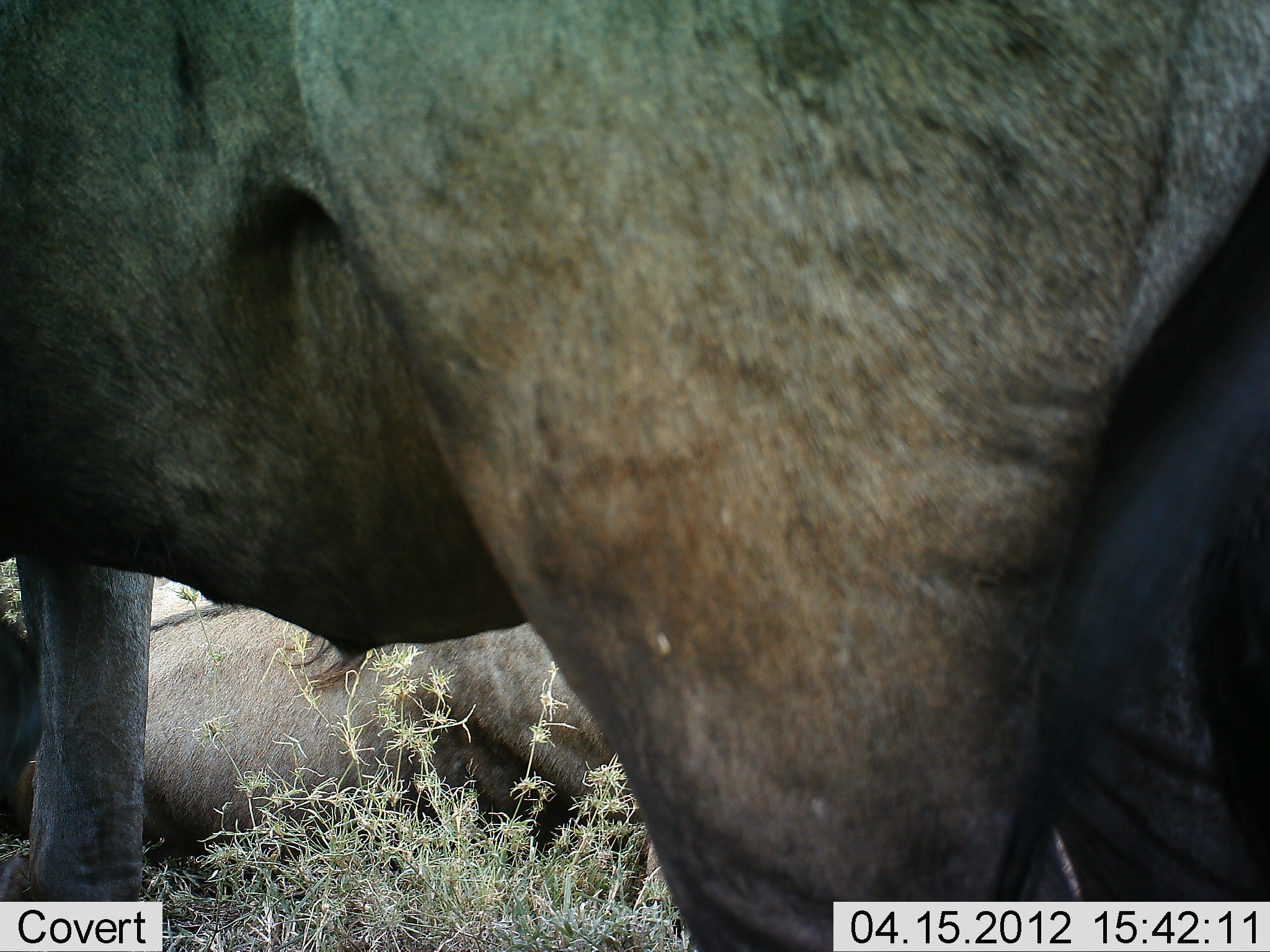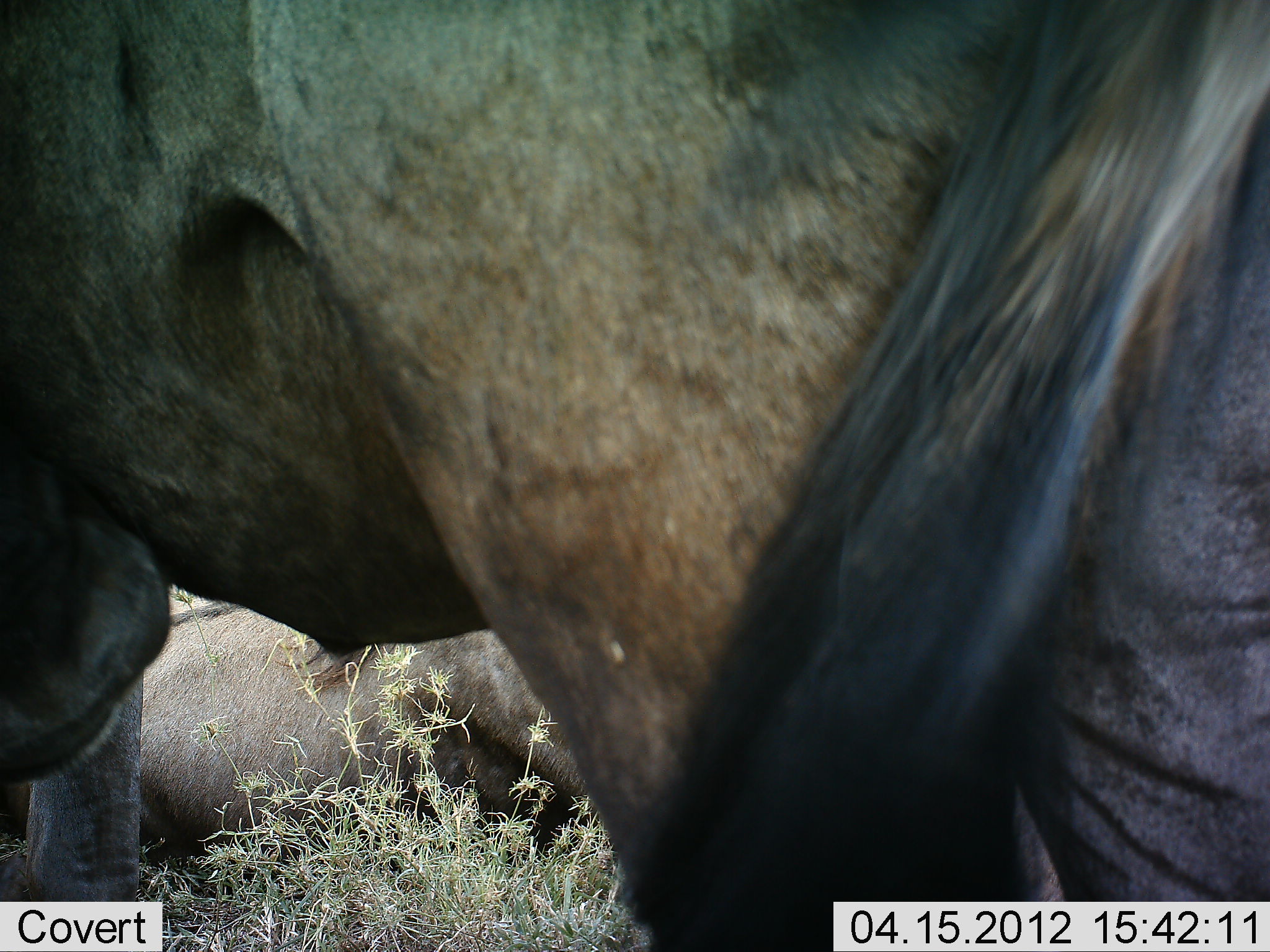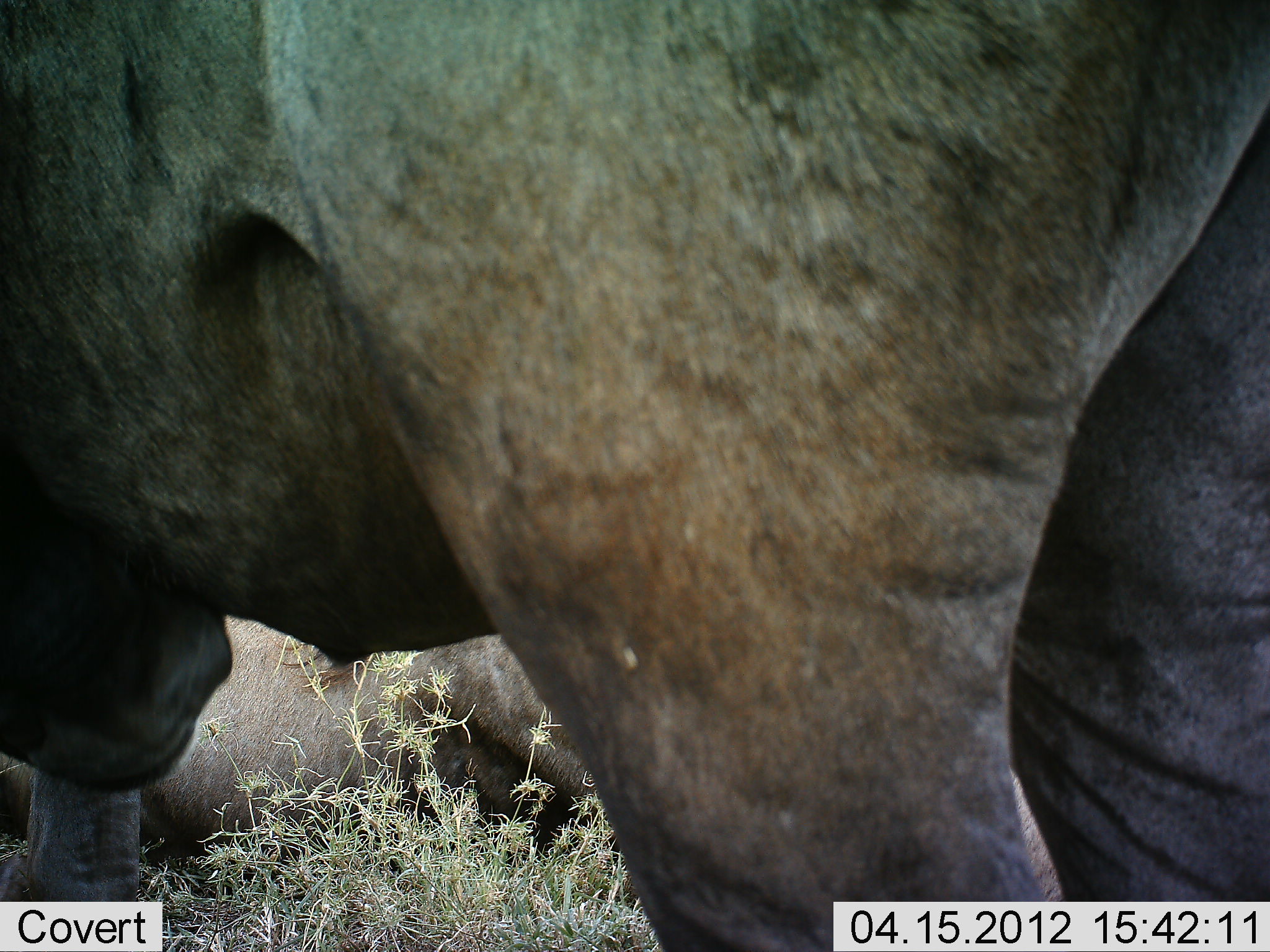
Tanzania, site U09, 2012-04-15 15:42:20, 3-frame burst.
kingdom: Animalia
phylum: Chordata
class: Mammalia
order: Artiodactyla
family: Bovidae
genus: Connochaetes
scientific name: Connochaetes taurinus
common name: blue wildebeest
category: wildebeest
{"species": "wildebeest (blue wildebeest) (Connochaetes taurinus)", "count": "2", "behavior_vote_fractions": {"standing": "94%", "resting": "94%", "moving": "0%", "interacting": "0%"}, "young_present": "0%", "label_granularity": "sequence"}